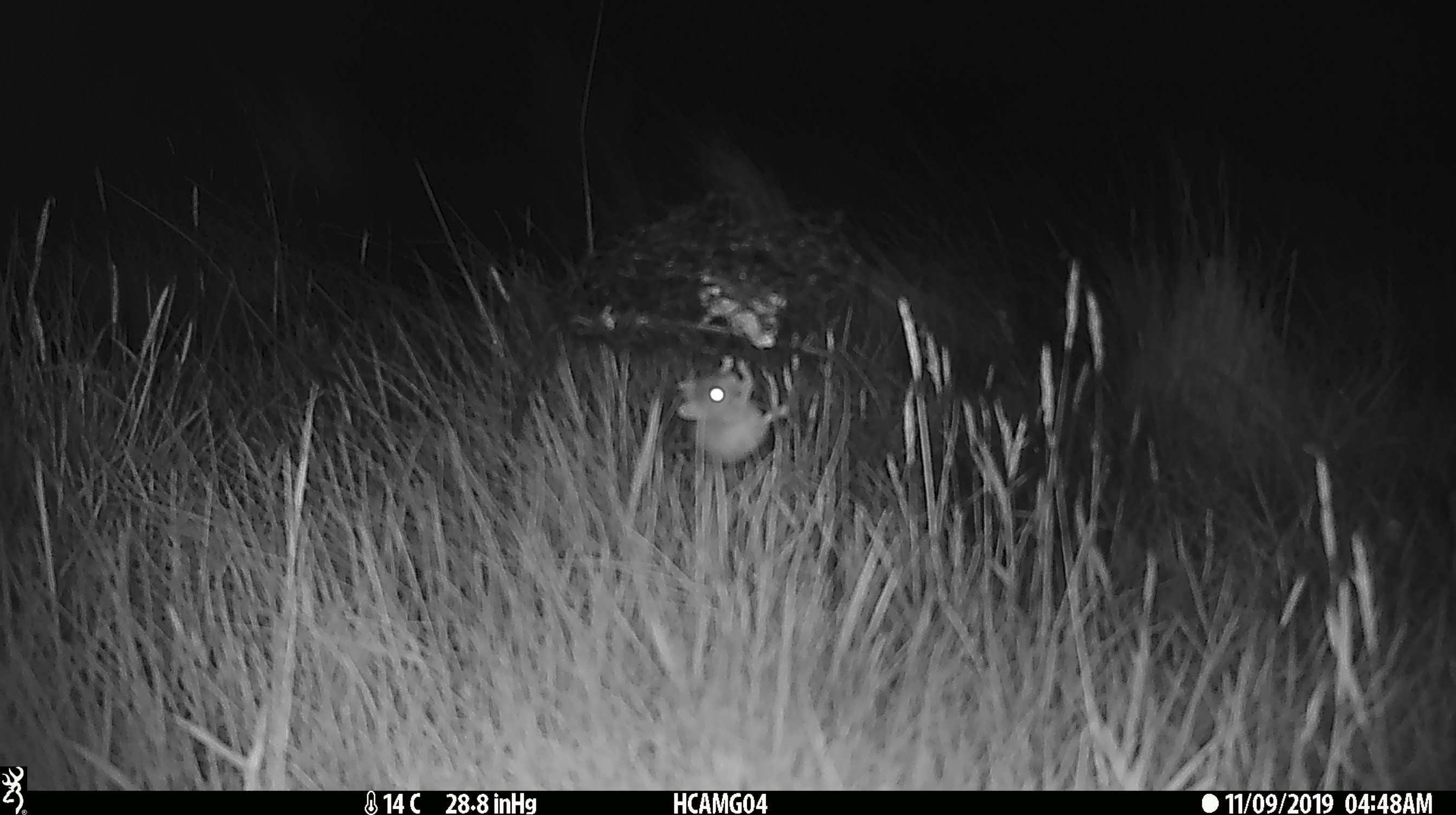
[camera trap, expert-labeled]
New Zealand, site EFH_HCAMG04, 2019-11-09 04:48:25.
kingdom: Animalia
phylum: Chordata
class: Mammalia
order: Rodentia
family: Muridae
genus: Mus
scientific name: Mus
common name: mouse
Mouse (Mus).